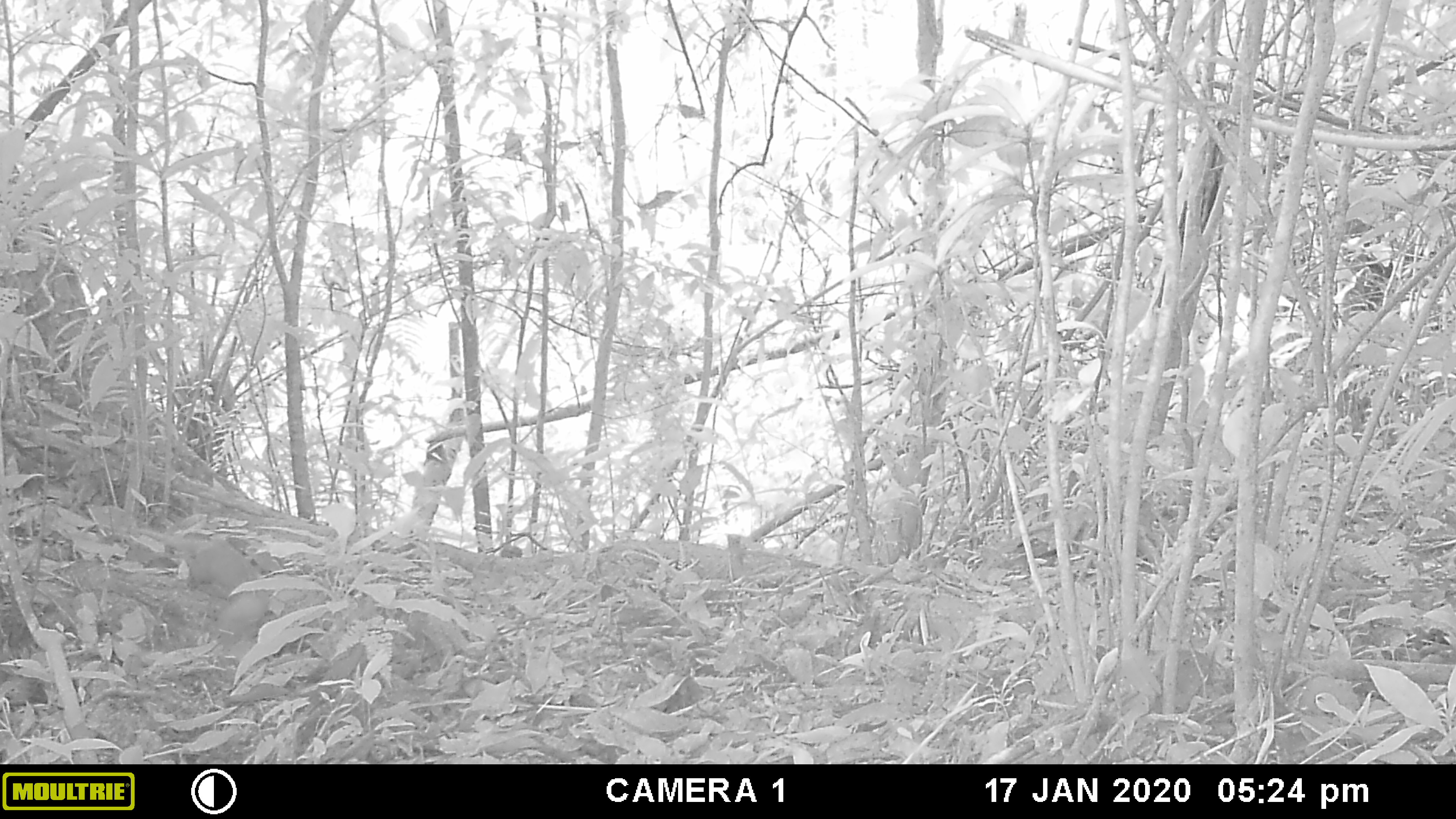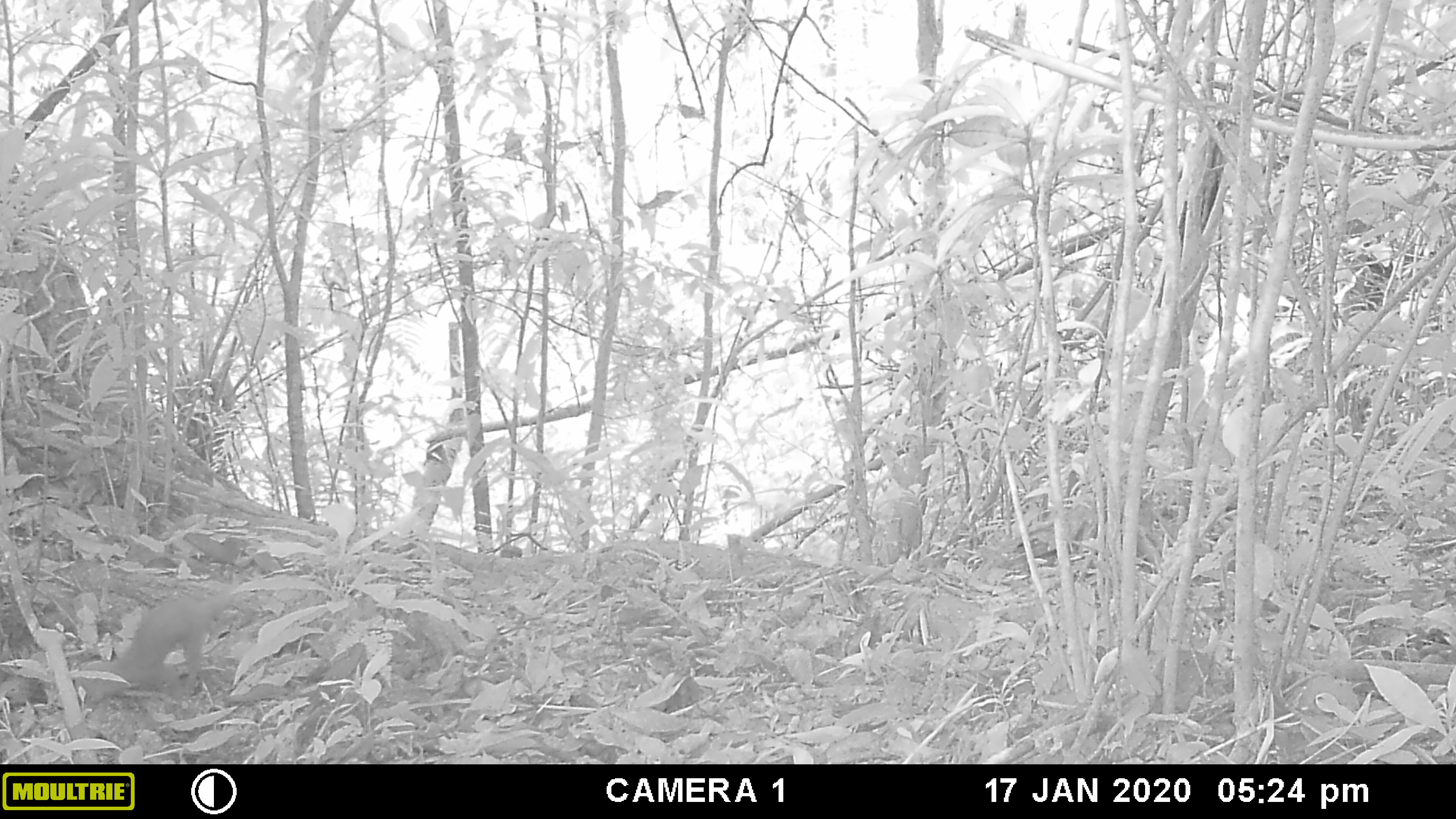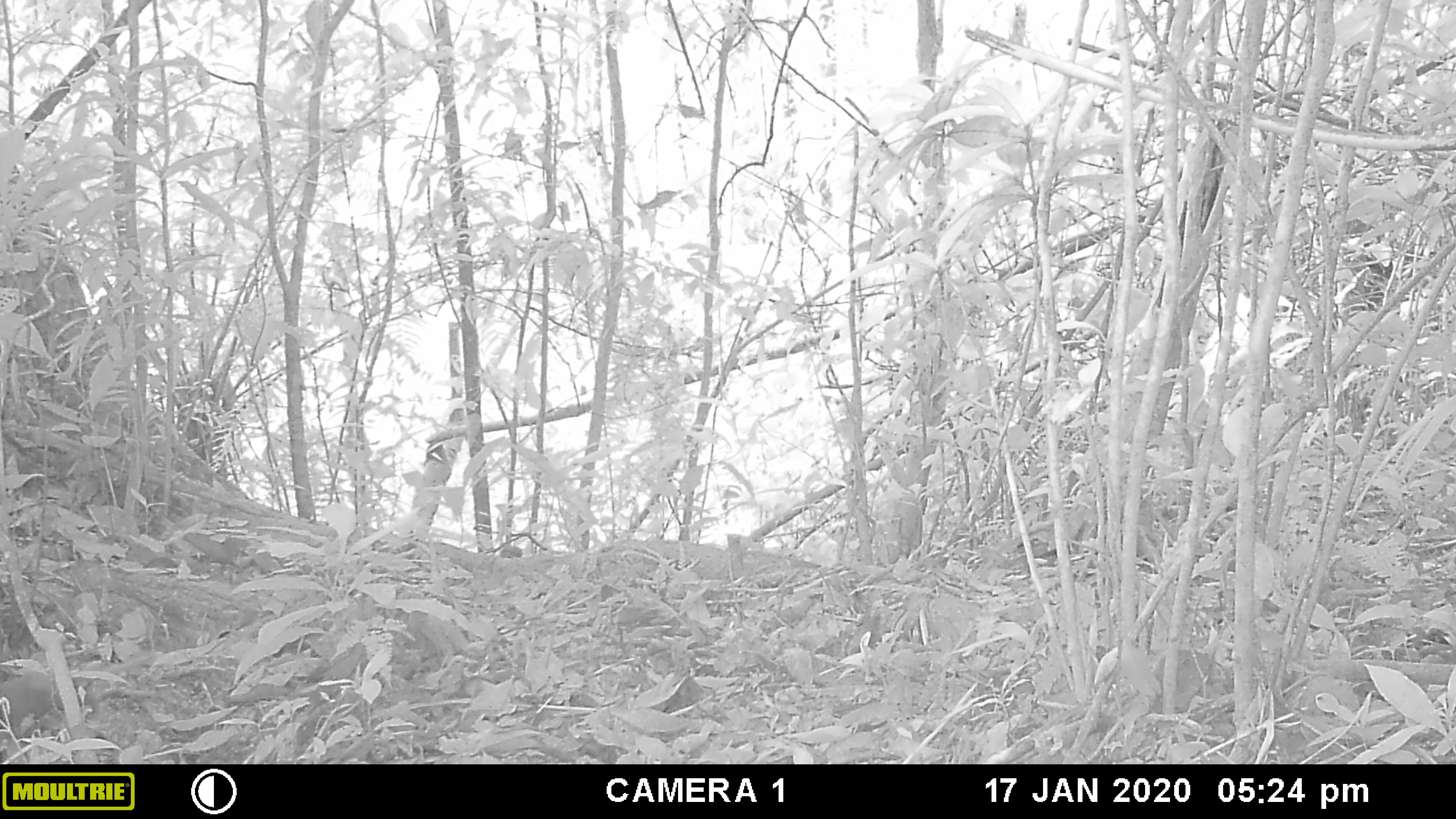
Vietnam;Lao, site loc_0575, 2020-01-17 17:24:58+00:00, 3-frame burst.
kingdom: Animalia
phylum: Chordata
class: Mammalia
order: Carnivora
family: Mustelidae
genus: Mustela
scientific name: Mustela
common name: weasel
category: unidentified weasel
Unidentified weasel (weasel) (Mustela). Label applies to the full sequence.